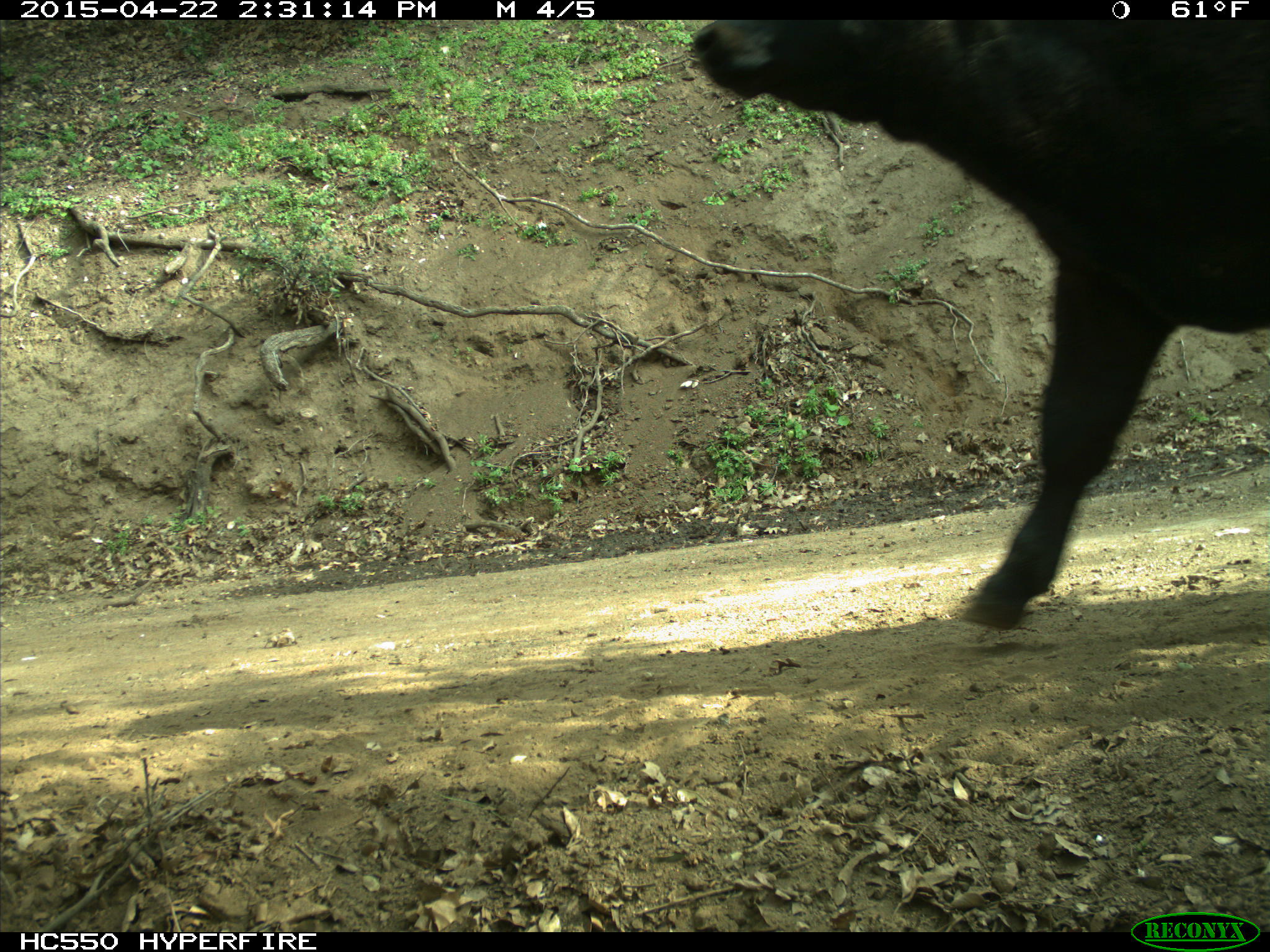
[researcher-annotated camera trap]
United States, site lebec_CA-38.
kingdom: Animalia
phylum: Chordata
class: Mammalia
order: Artiodactyla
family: Bovidae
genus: Bos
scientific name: Bos taurus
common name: domestic cow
Bos taurus (domestic cow).